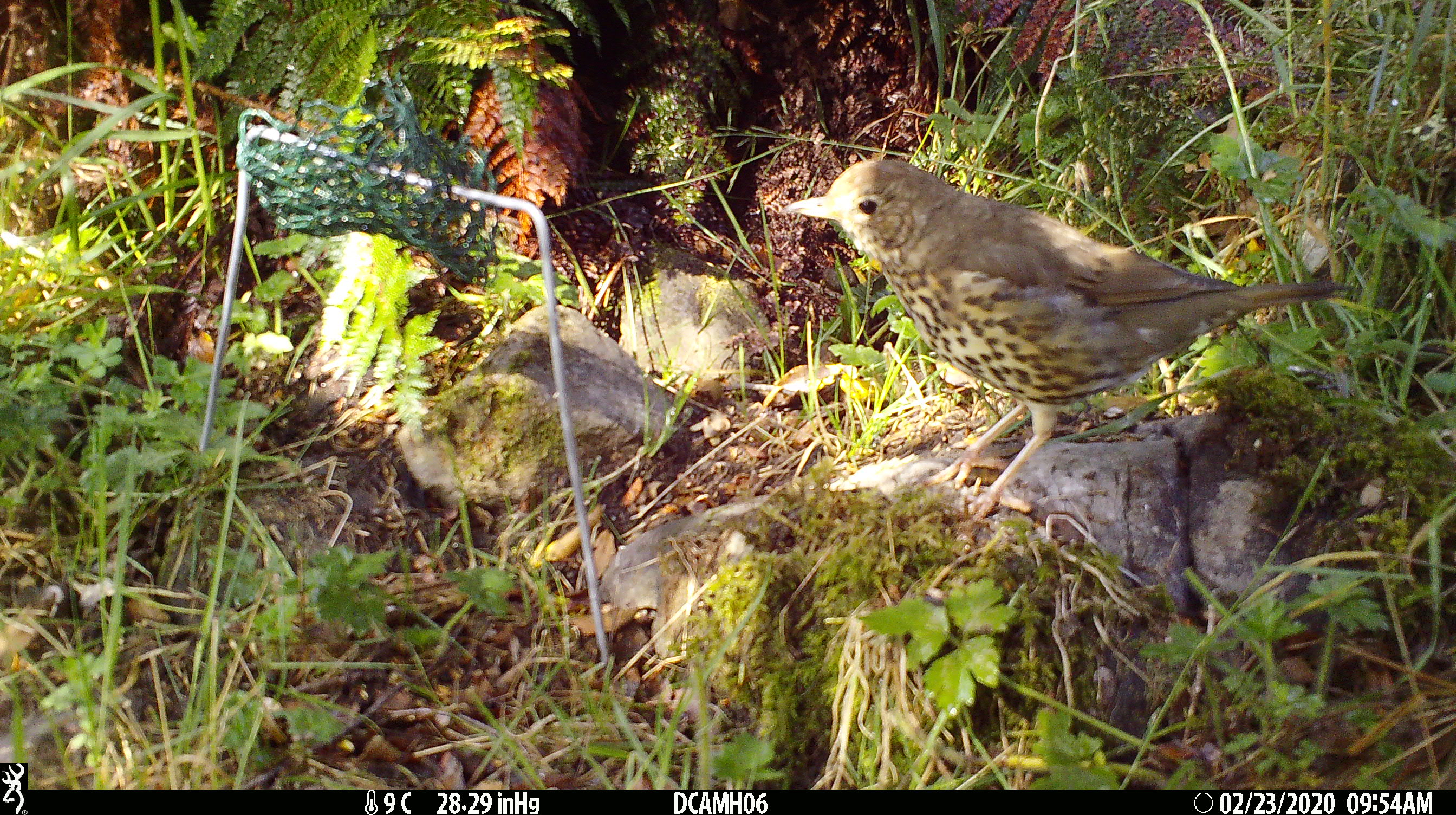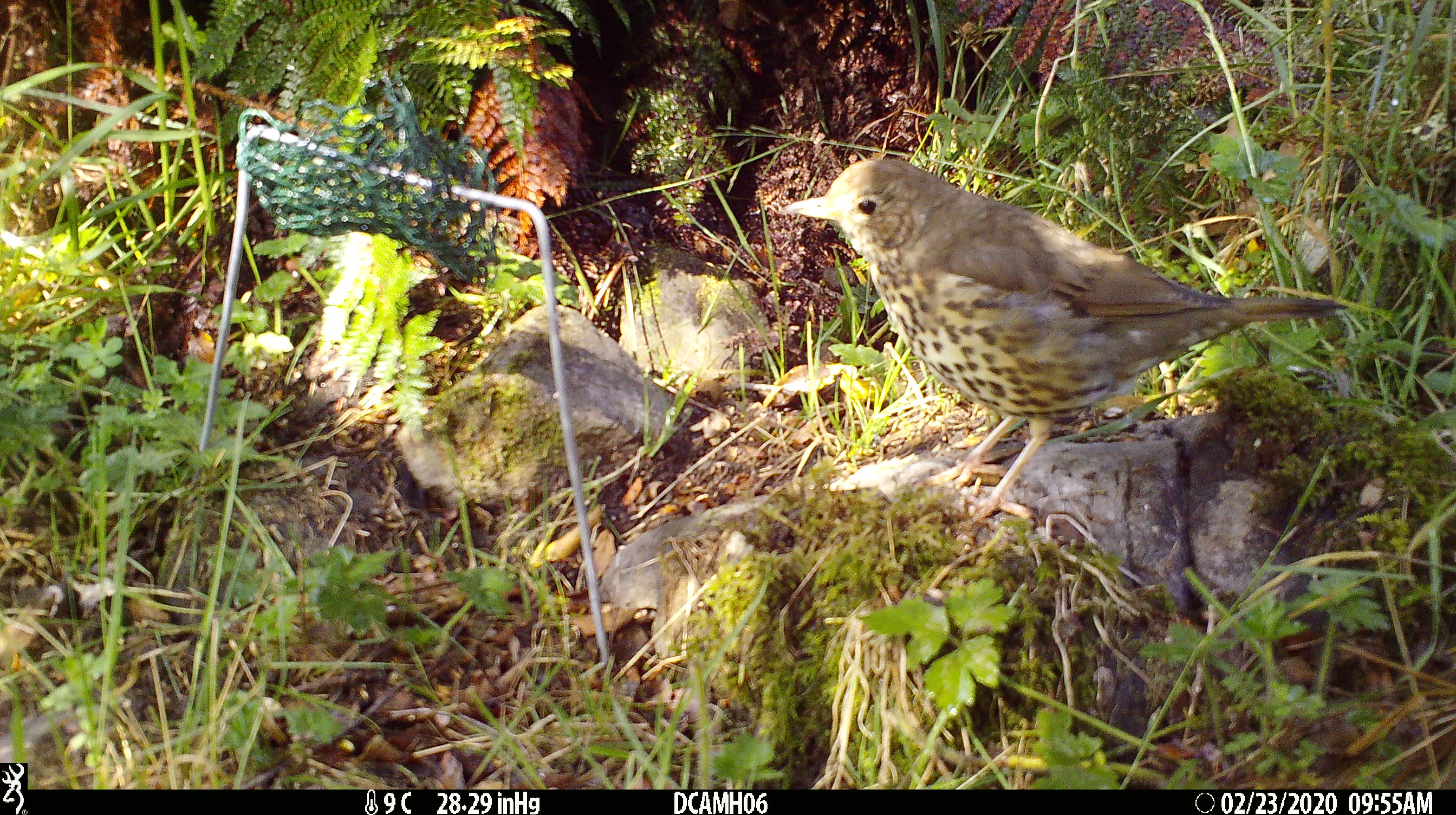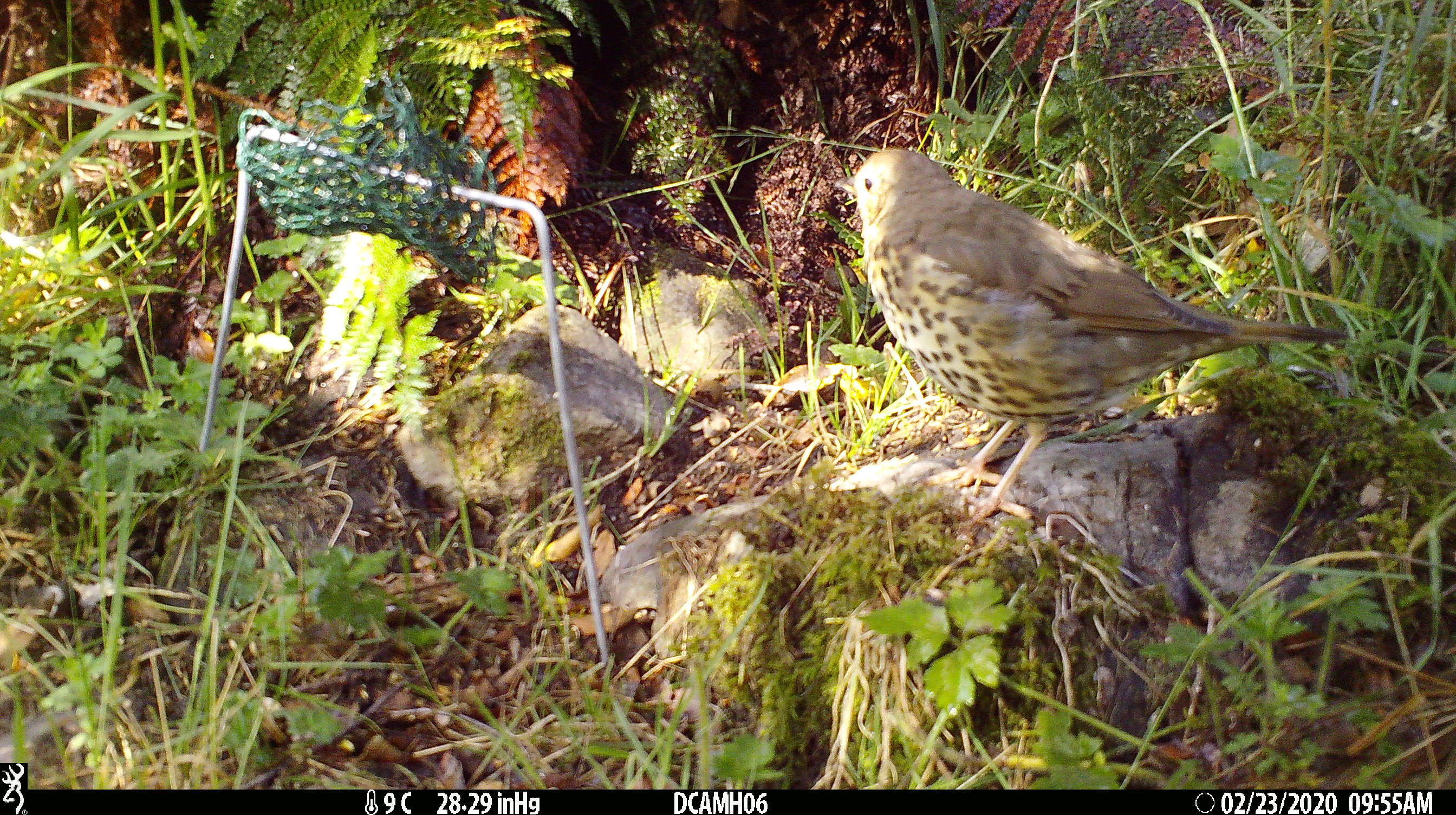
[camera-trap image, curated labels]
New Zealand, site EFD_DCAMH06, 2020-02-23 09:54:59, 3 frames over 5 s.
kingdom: Animalia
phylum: Chordata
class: Aves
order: Passeriformes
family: Turdidae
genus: Turdus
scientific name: Turdus philomelos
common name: song thrush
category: thrush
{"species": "thrush (song thrush) (Turdus philomelos)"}